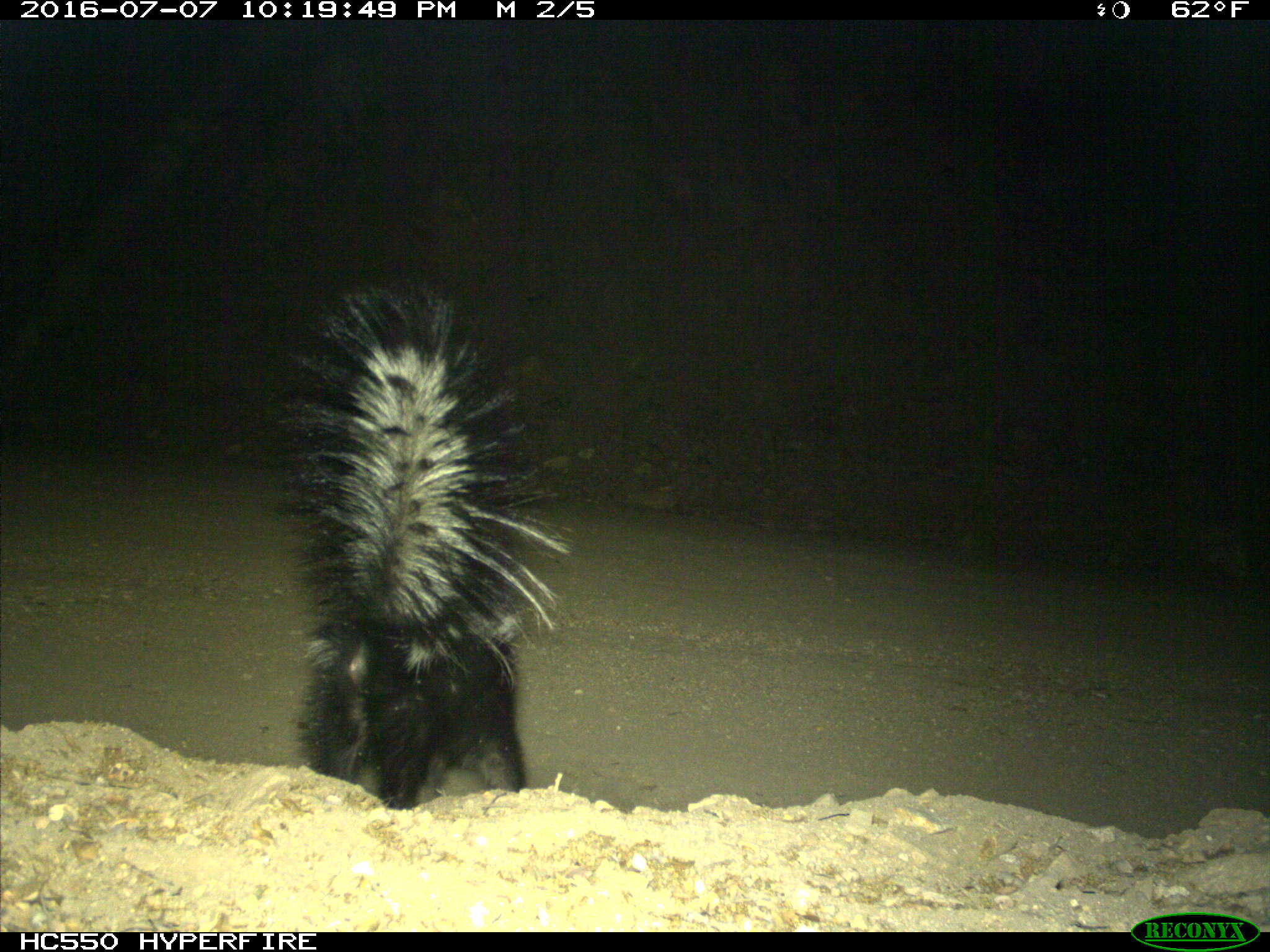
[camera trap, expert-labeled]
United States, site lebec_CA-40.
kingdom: Animalia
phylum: Chordata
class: Mammalia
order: Carnivora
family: Mephitidae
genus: Mephitis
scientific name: Mephitis mephitis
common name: striped skunk